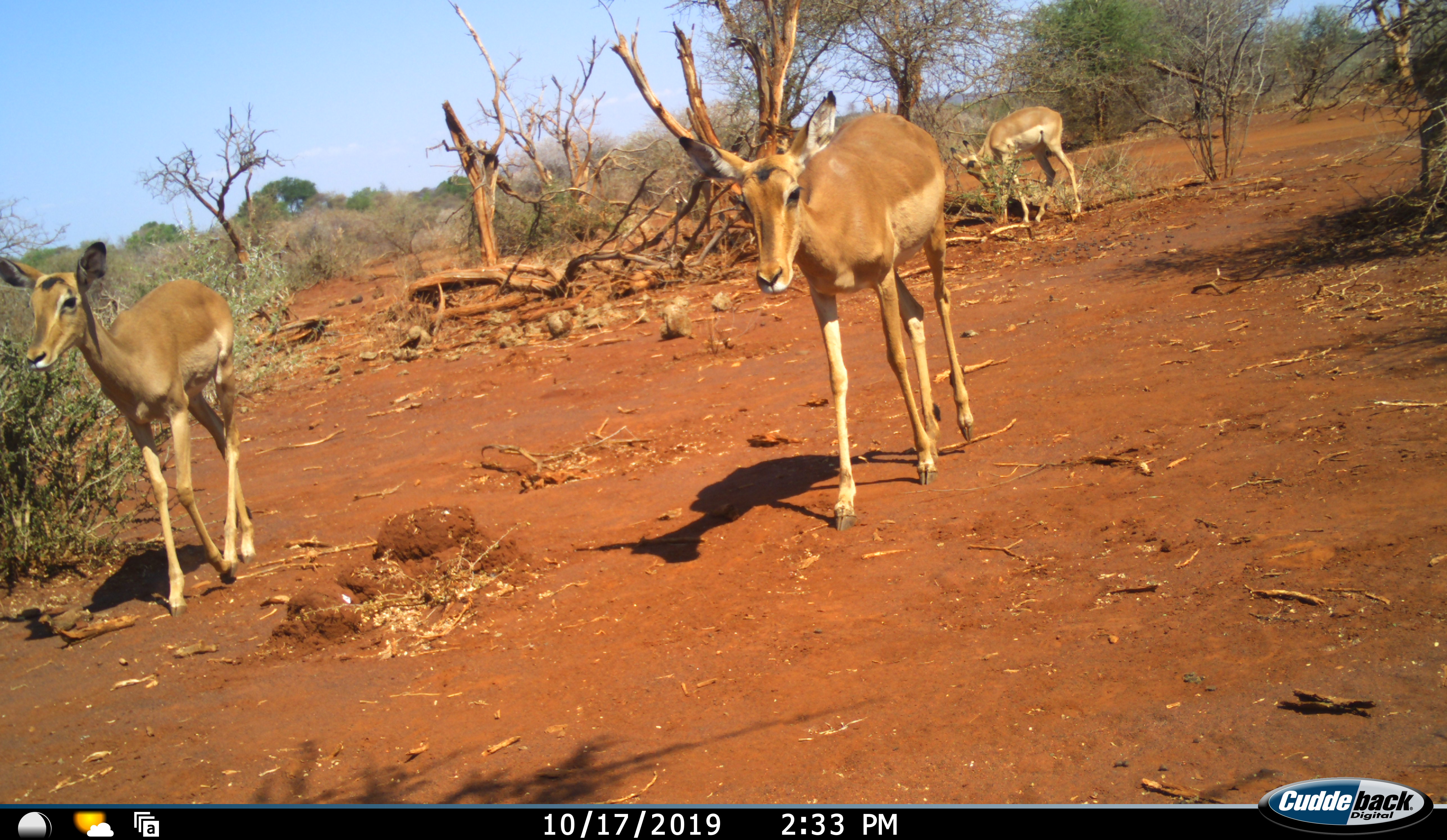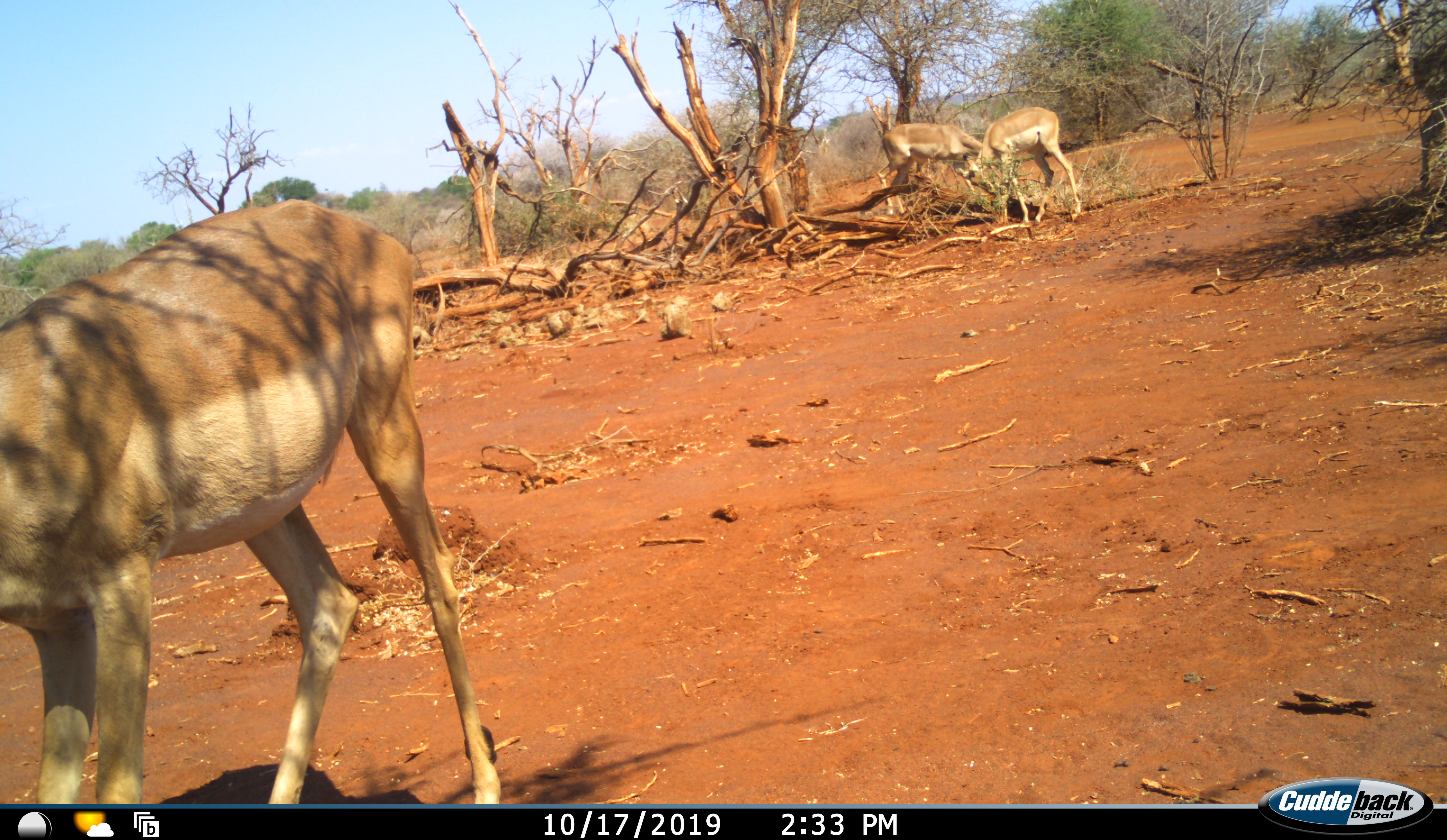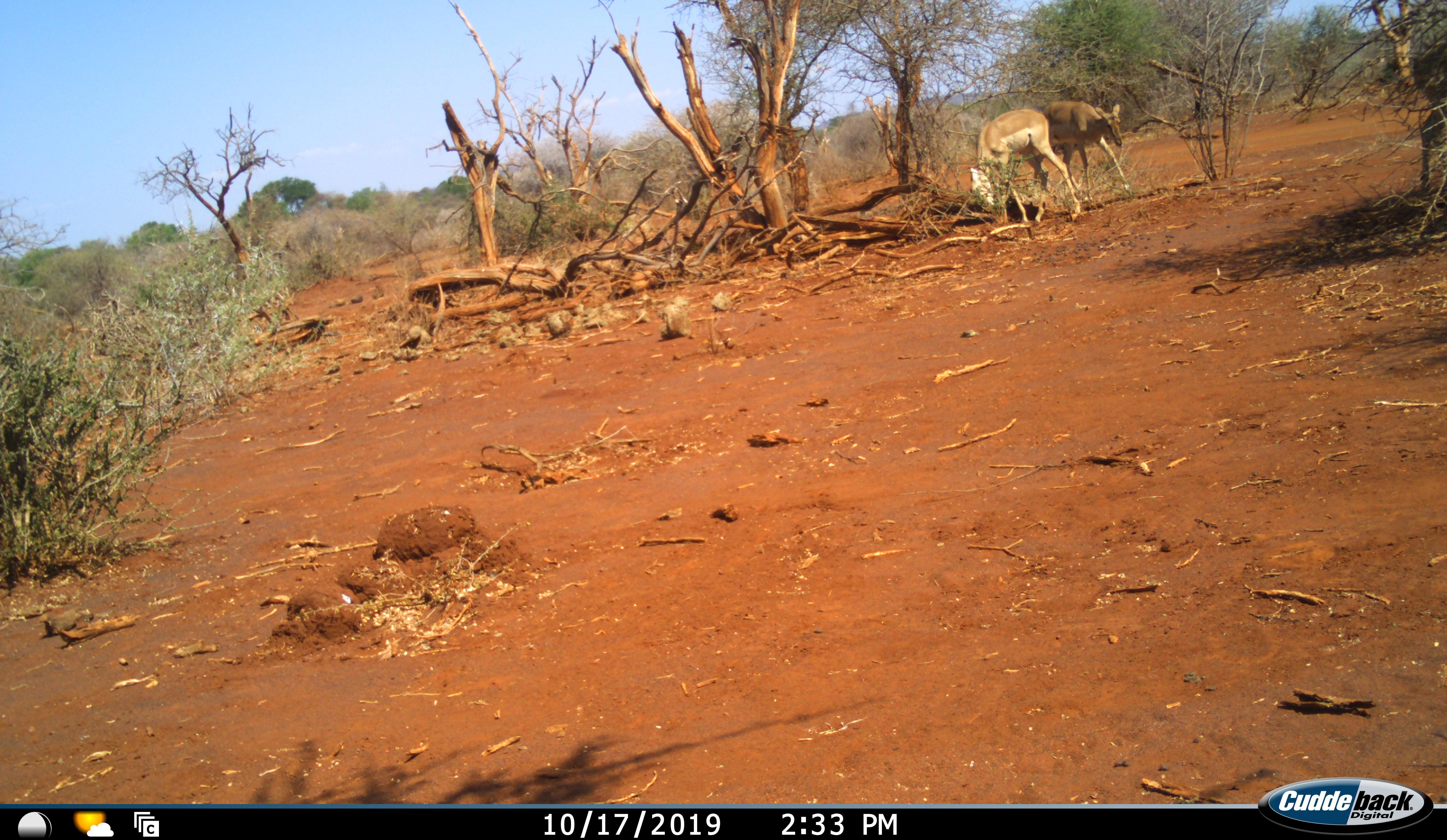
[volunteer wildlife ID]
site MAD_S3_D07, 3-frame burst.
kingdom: Animalia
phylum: Chordata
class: Mammalia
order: Artiodactyla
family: Bovidae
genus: Aepyceros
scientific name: Aepyceros melampus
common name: impala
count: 4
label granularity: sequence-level